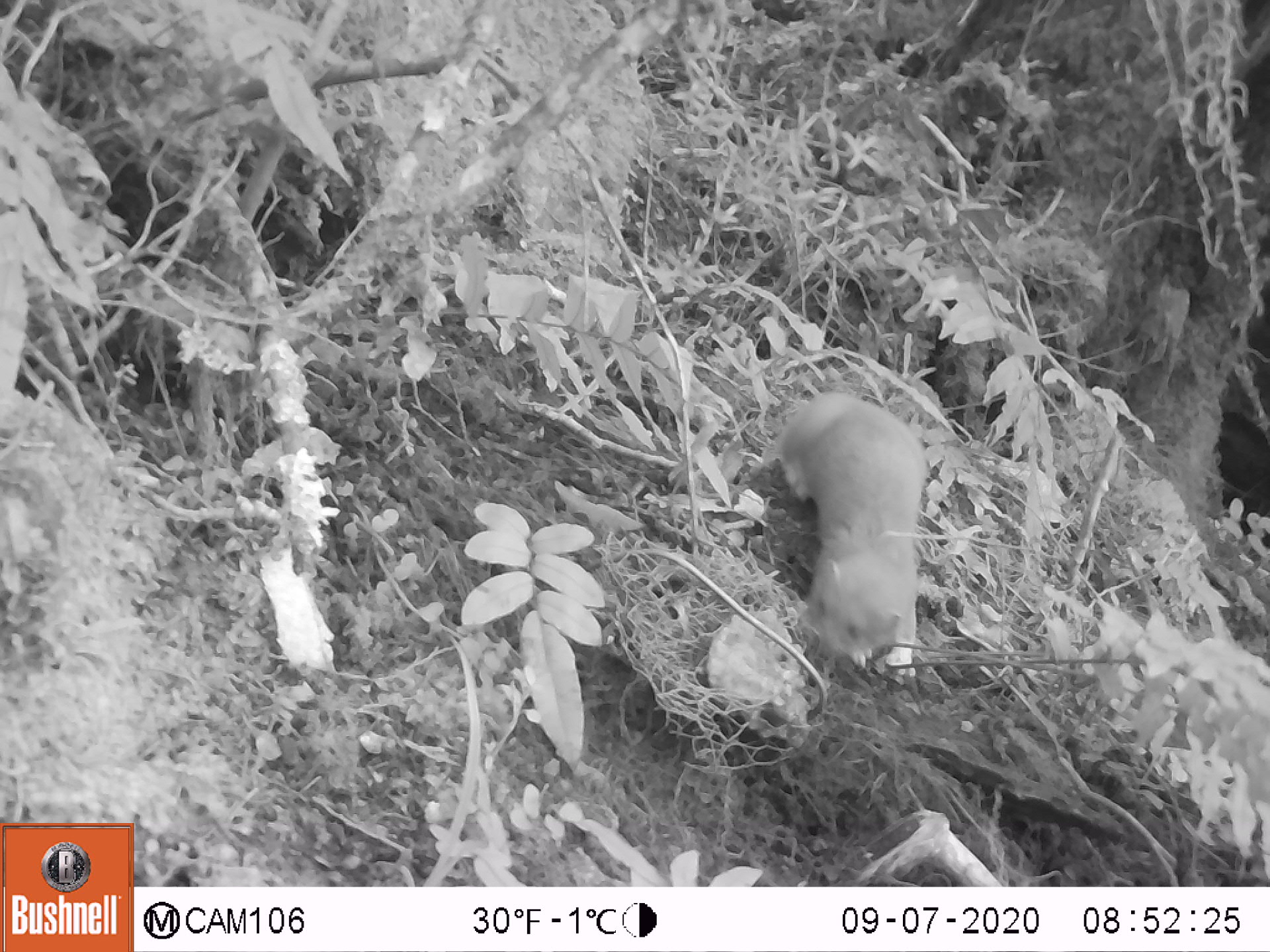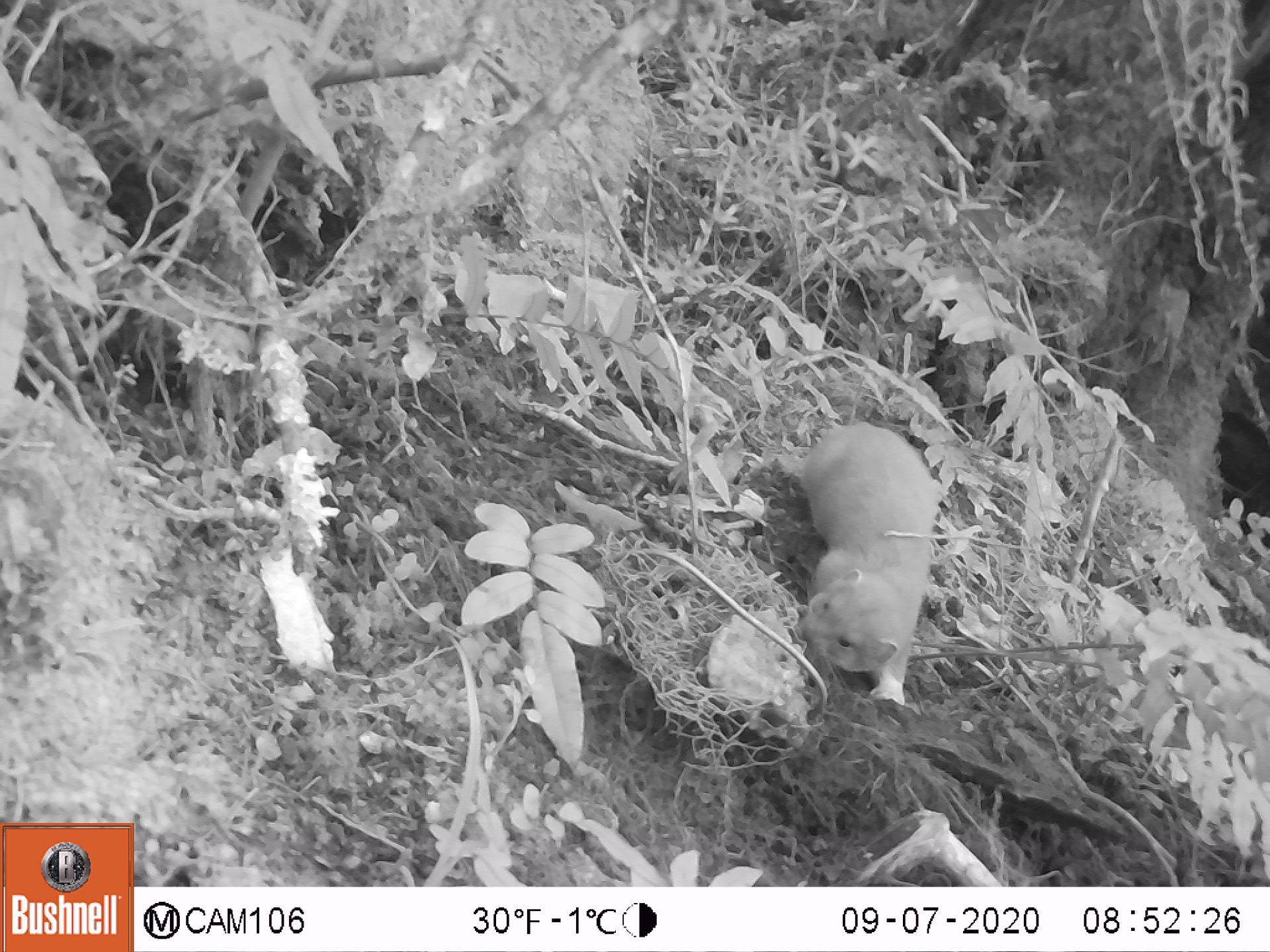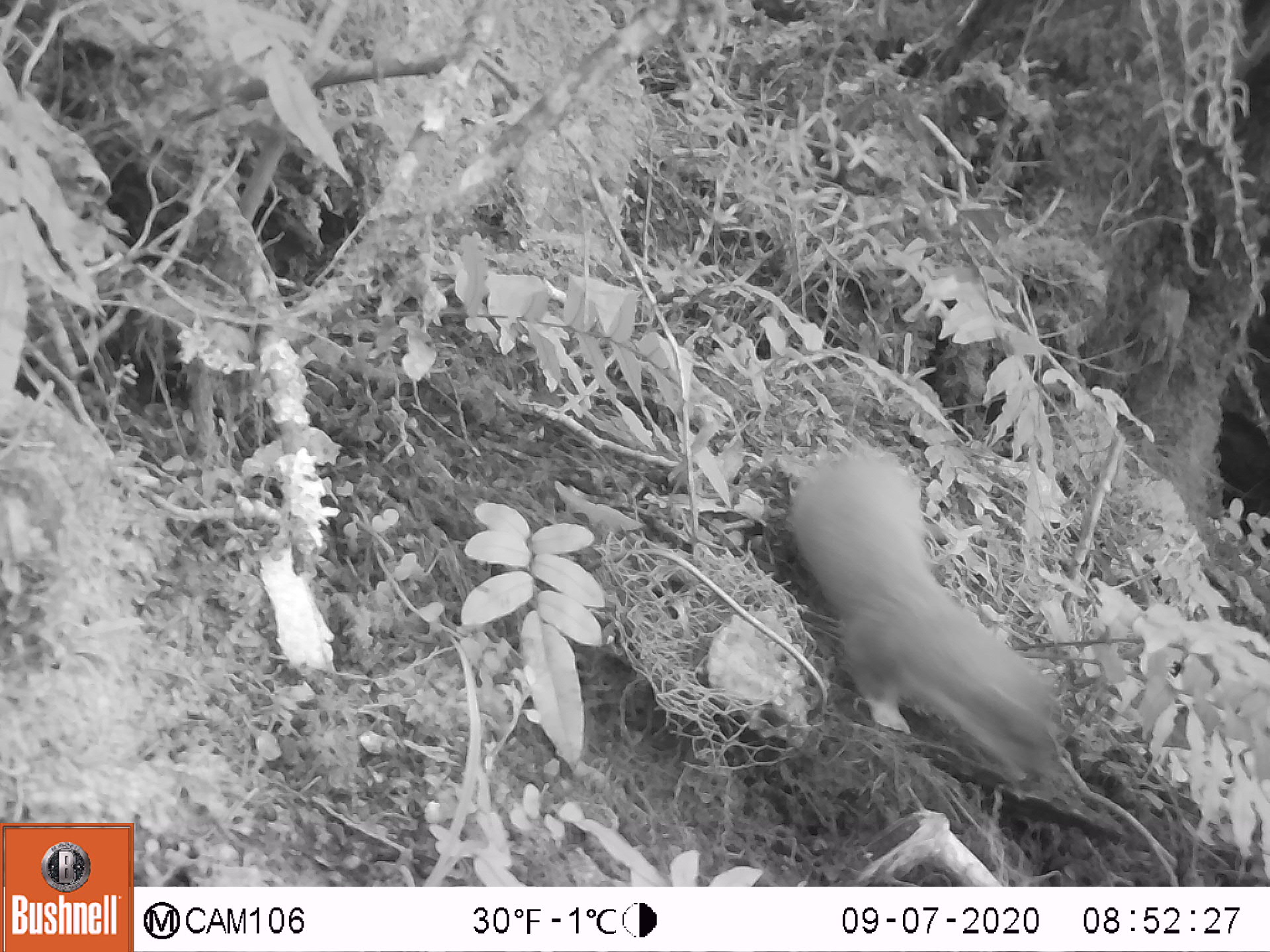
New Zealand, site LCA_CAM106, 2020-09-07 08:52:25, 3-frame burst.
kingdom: Animalia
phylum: Chordata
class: Mammalia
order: Carnivora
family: Mustelidae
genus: Mustela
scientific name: Mustela erminea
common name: stoat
Stoat (Mustela erminea).